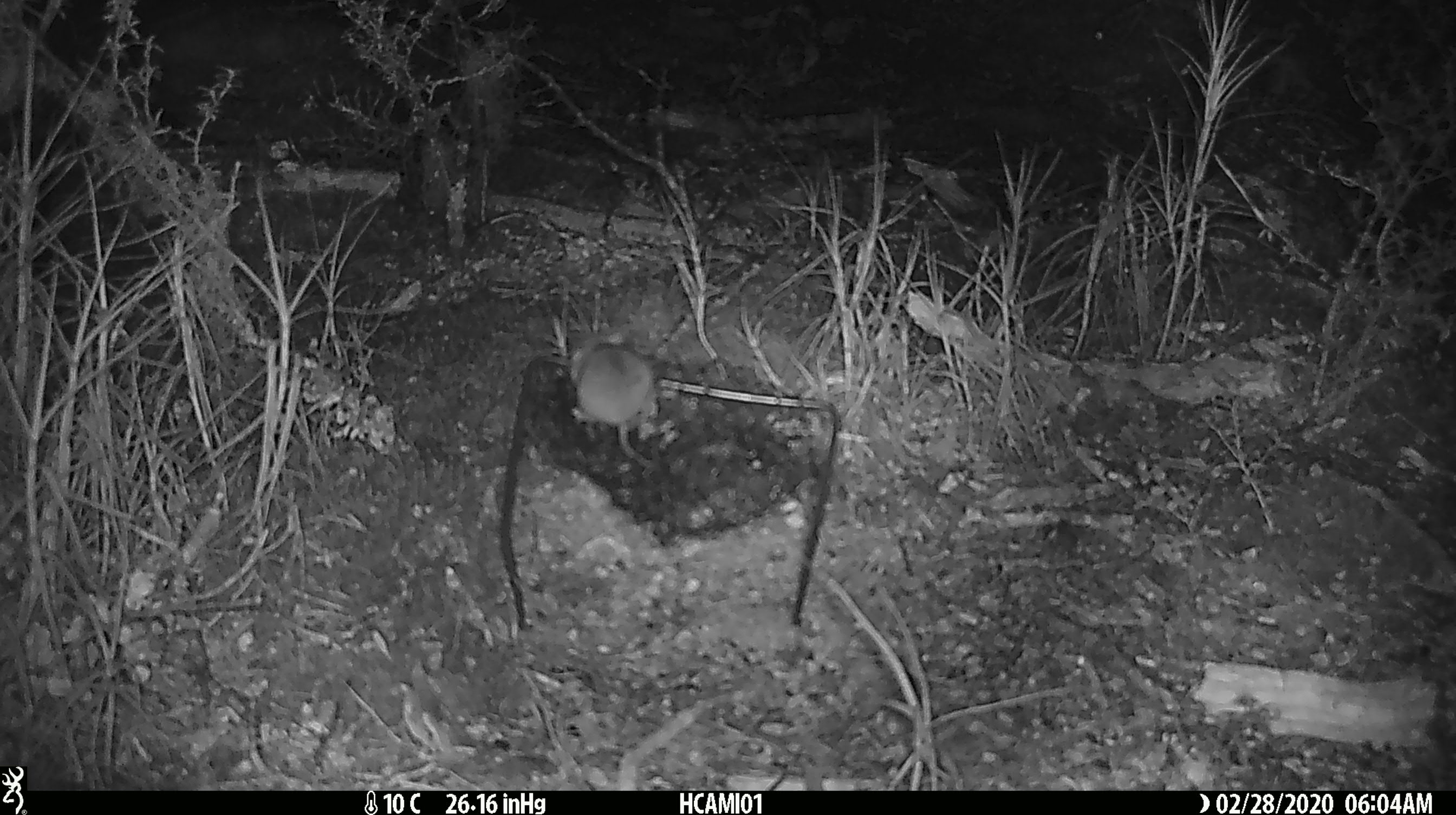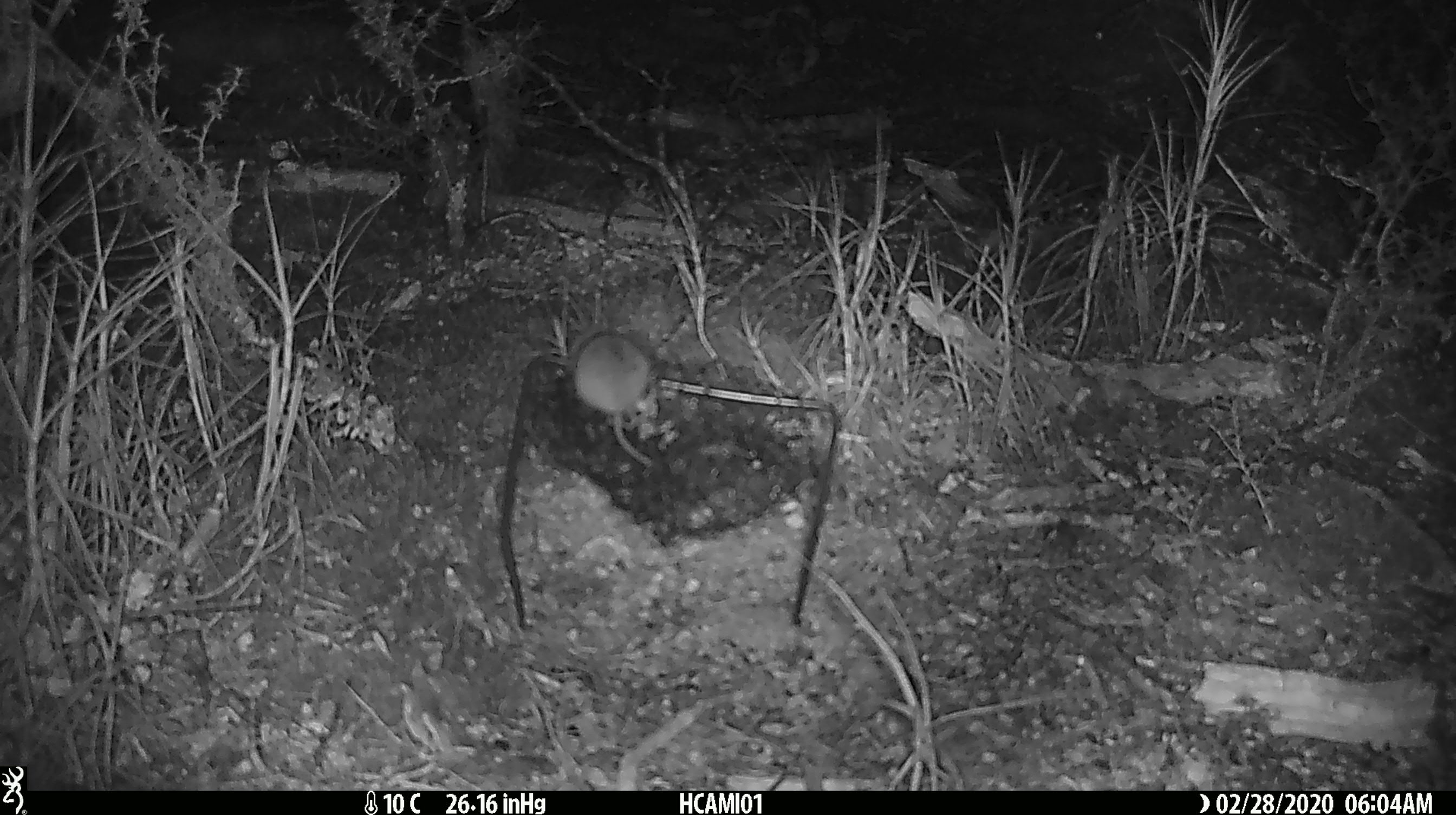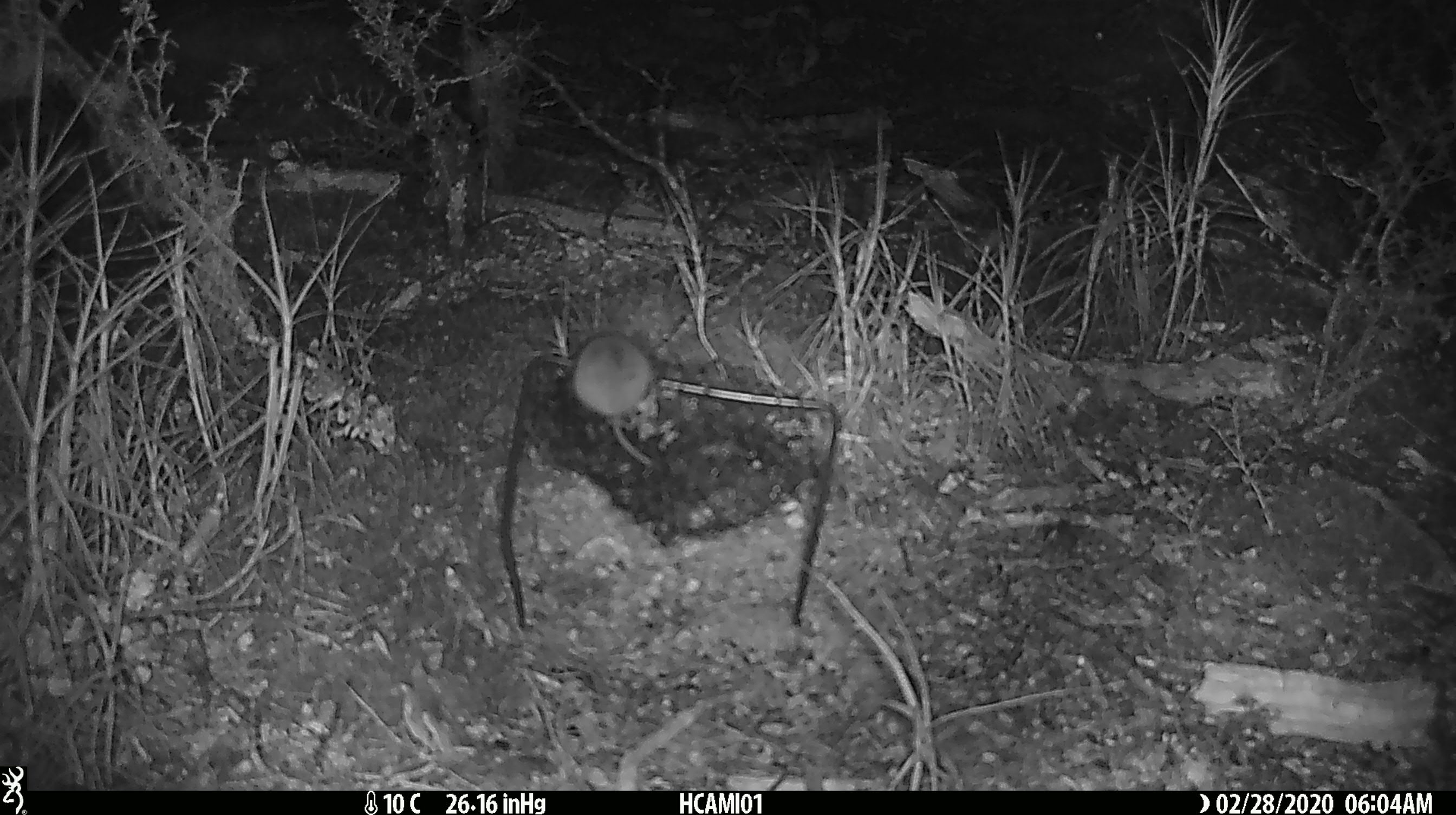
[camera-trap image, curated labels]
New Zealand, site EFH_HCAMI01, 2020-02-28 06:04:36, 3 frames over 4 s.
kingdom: Animalia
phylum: Chordata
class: Mammalia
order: Rodentia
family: Muridae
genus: Mus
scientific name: Mus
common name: mouse